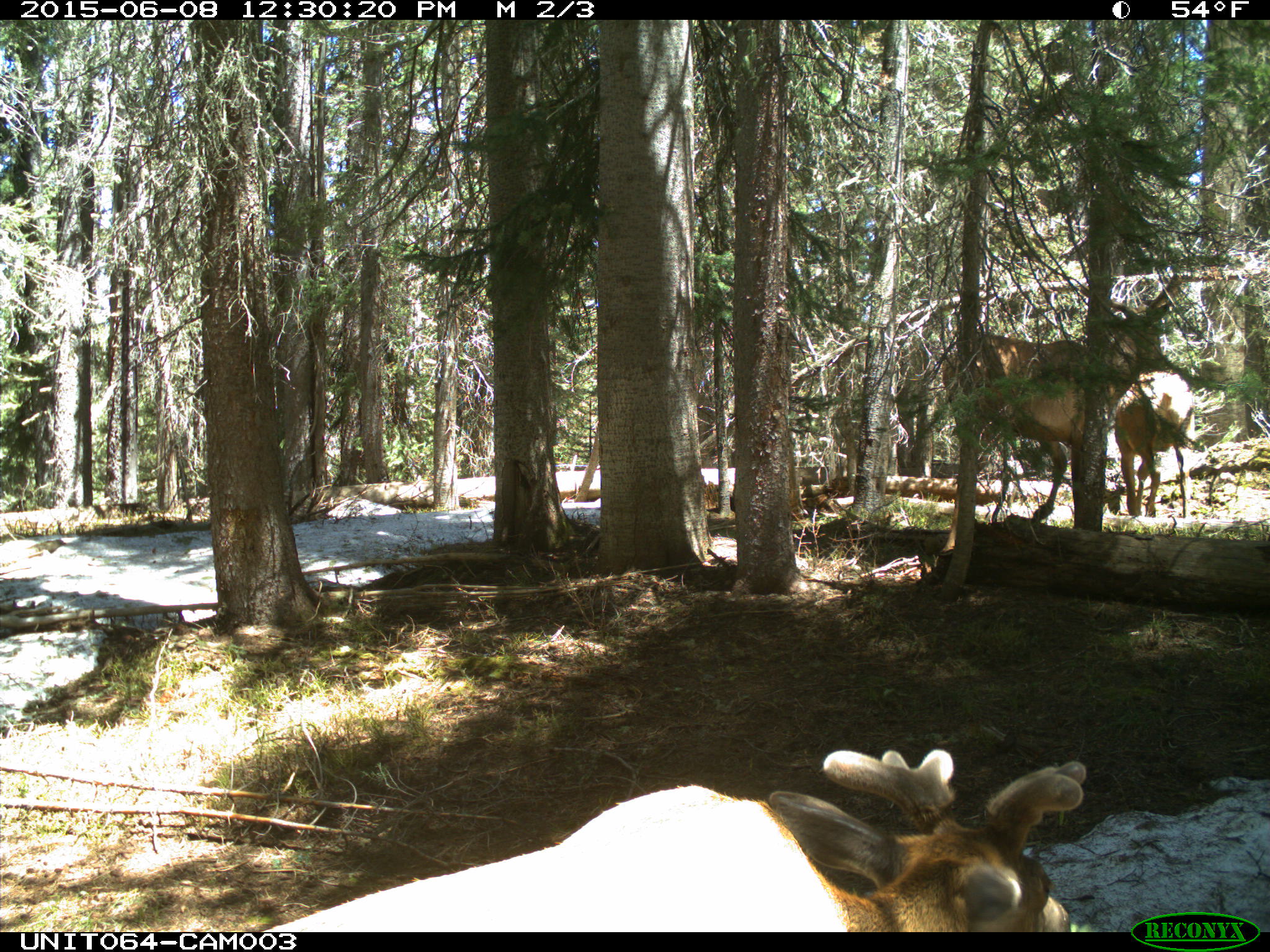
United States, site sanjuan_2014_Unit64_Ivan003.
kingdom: Animalia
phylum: Chordata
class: Mammalia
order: Artiodactyla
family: Cervidae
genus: Cervus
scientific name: Cervus elaphus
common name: red deer